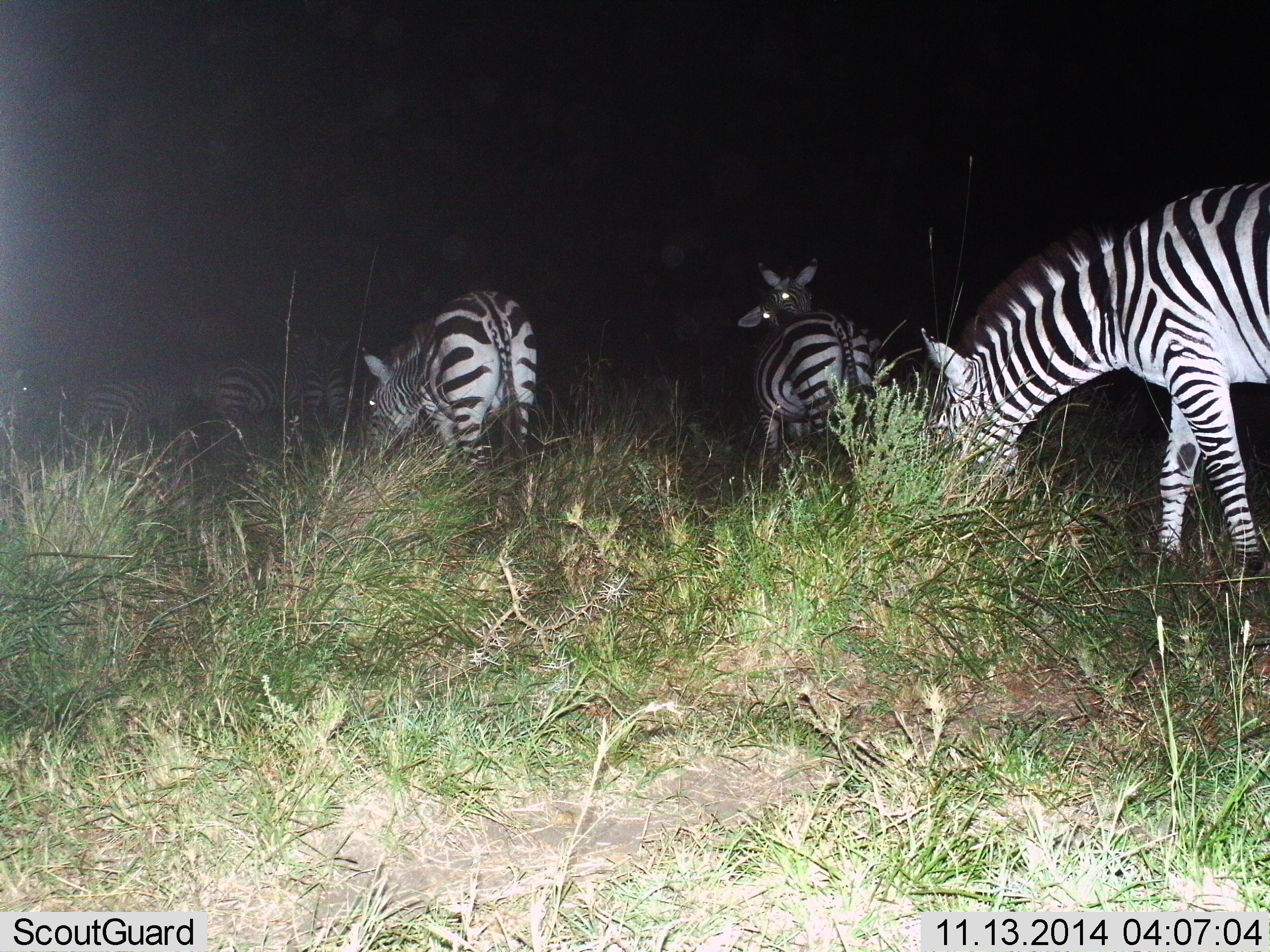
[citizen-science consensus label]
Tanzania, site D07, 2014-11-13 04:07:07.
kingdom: Animalia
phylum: Chordata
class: Mammalia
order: Perissodactyla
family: Equidae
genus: Equus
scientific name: Equus quagga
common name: plains zebra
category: zebra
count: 4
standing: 50%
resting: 0%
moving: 0%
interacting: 10%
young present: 0%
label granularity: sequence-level